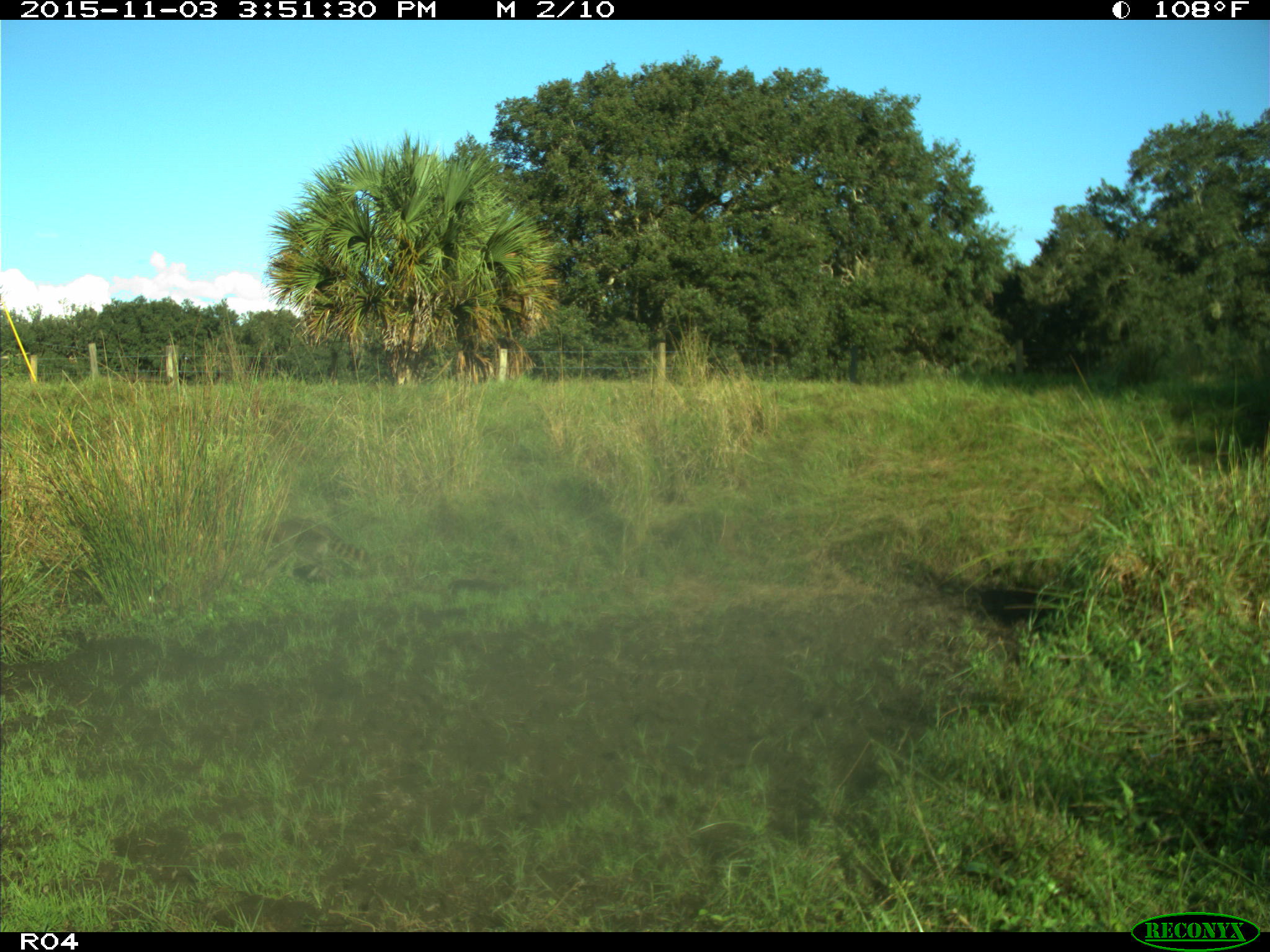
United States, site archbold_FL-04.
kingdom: Animalia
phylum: Chordata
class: Mammalia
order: Carnivora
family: Procyonidae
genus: Procyon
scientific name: Procyon lotor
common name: common raccoon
Procyon lotor (common raccoon).